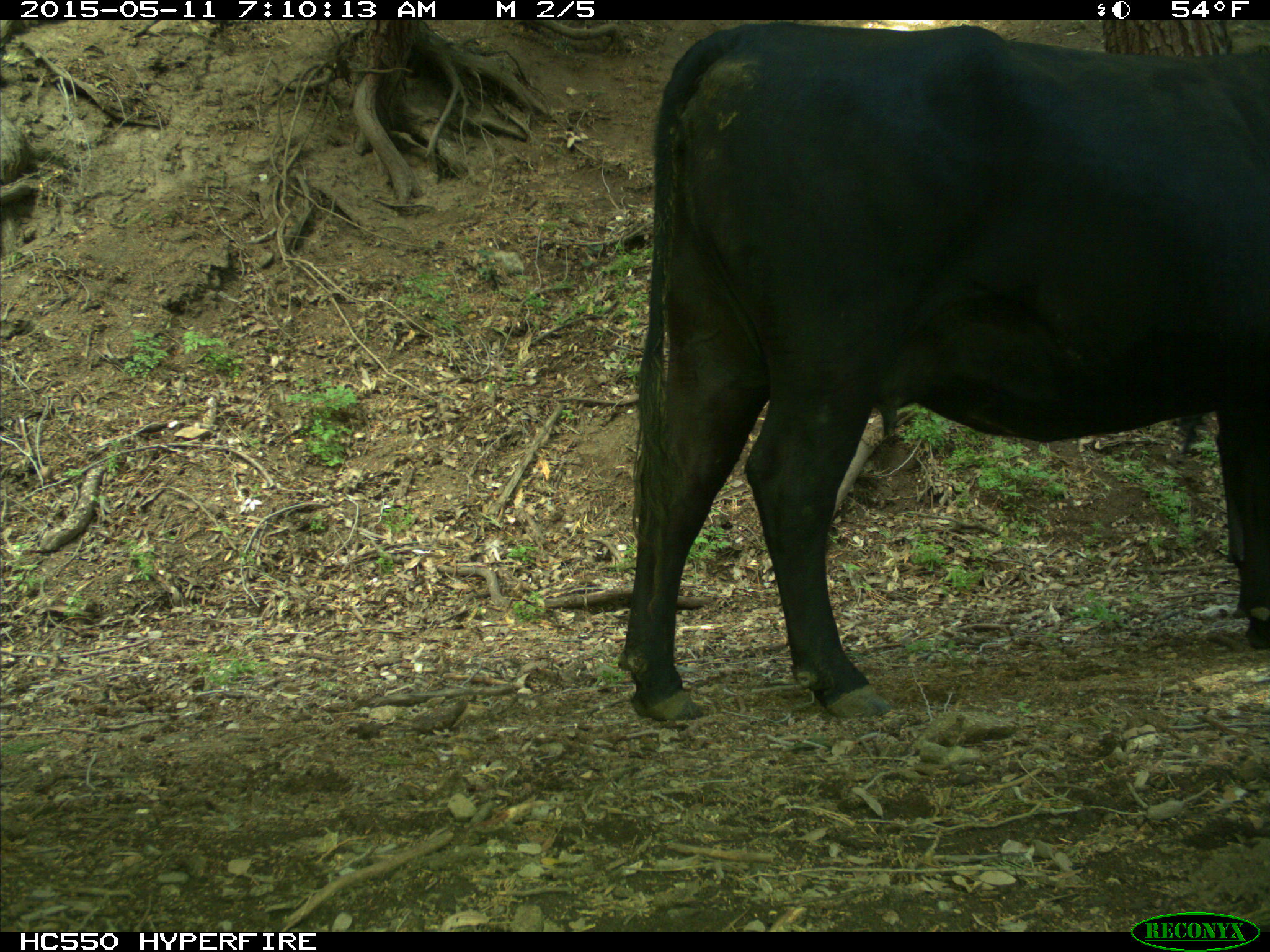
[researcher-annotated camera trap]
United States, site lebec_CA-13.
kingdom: Animalia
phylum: Chordata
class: Mammalia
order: Artiodactyla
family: Bovidae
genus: Bos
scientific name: Bos taurus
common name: domestic cow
Bos taurus (domestic cow).